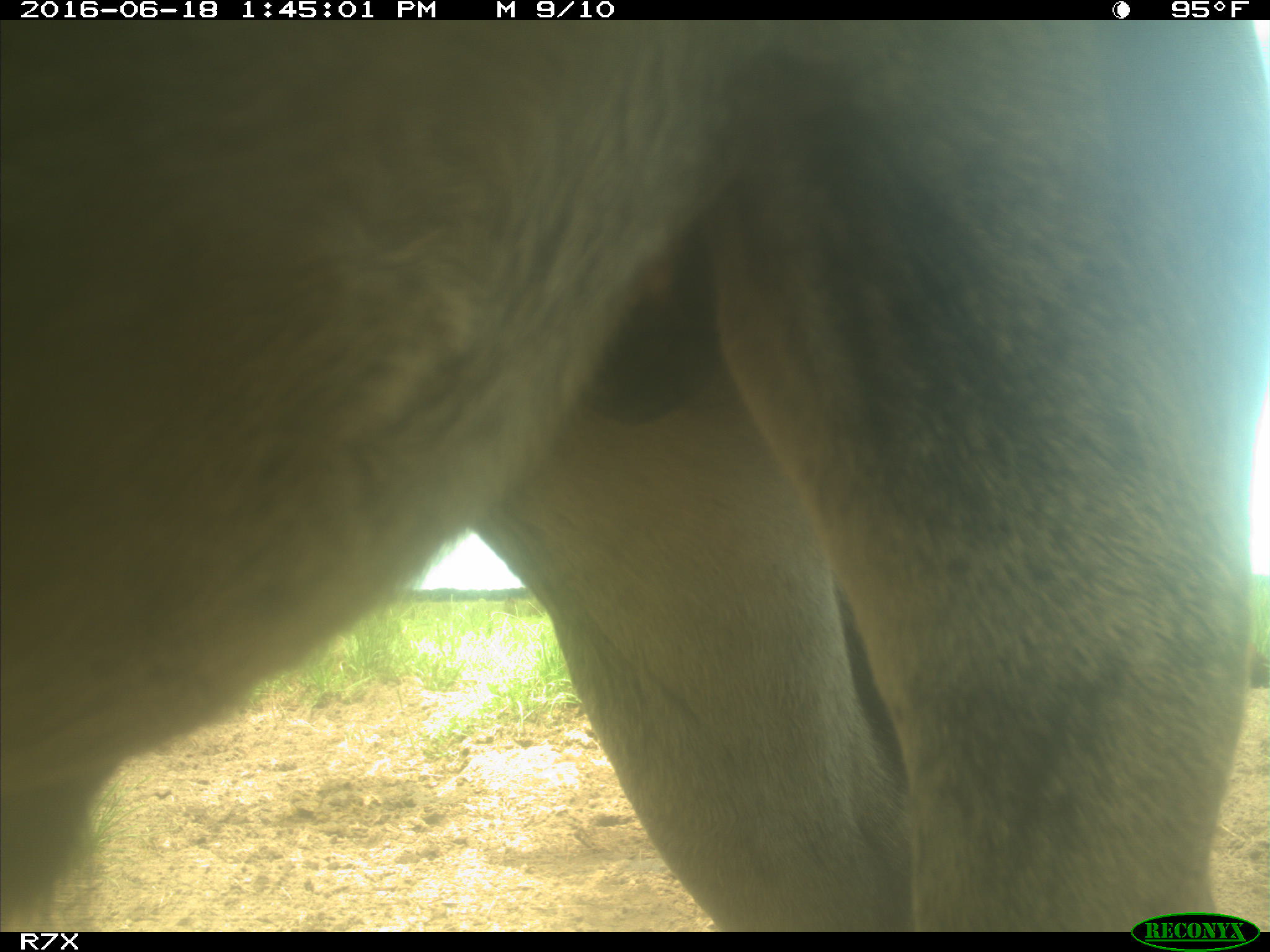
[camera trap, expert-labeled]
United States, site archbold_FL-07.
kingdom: Animalia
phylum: Chordata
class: Mammalia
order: Artiodactyla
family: Bovidae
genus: Bos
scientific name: Bos taurus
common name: domestic cow